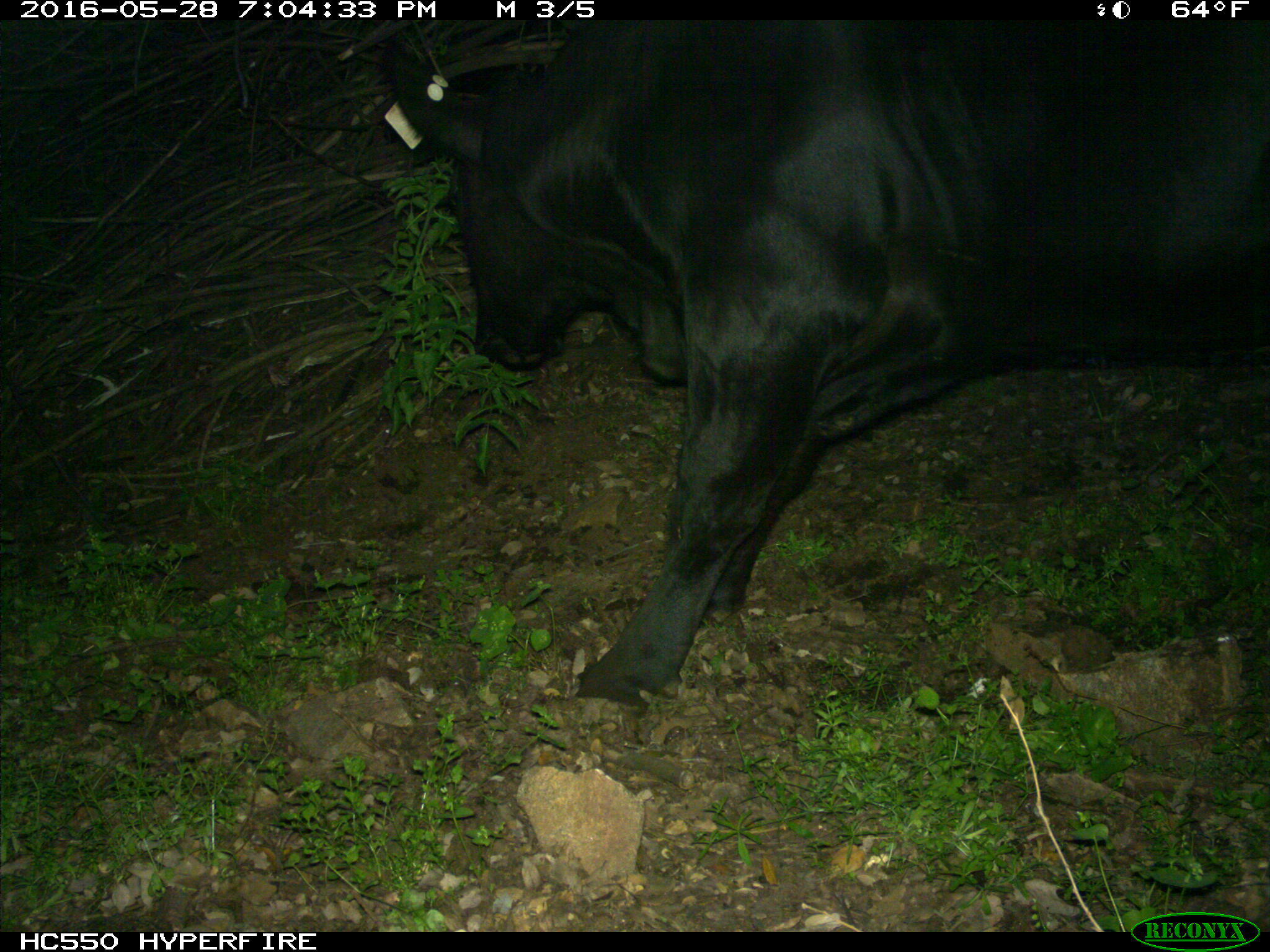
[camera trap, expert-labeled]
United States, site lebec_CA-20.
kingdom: Animalia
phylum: Chordata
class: Mammalia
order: Artiodactyla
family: Bovidae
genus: Bos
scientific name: Bos taurus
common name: domestic cow